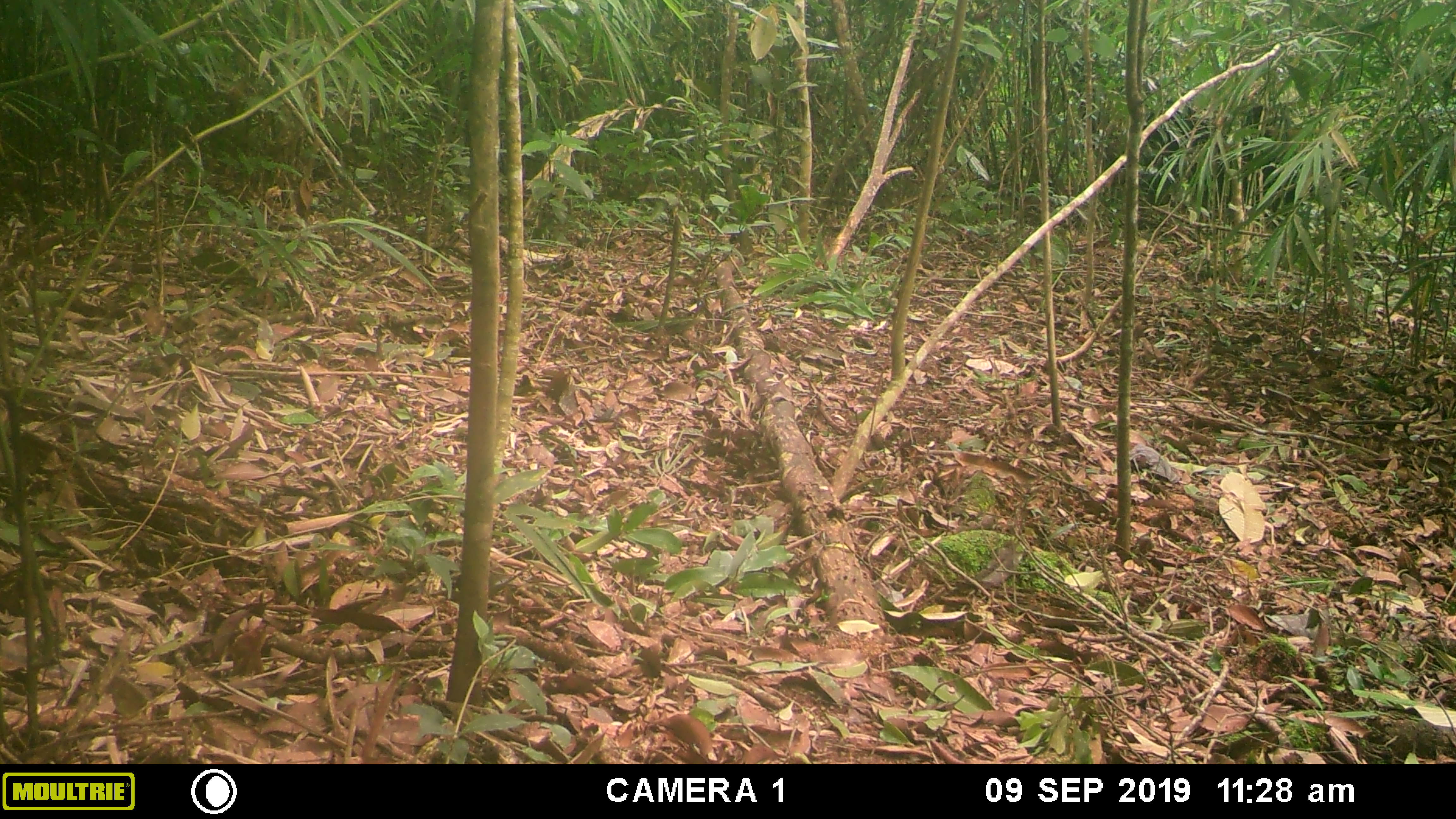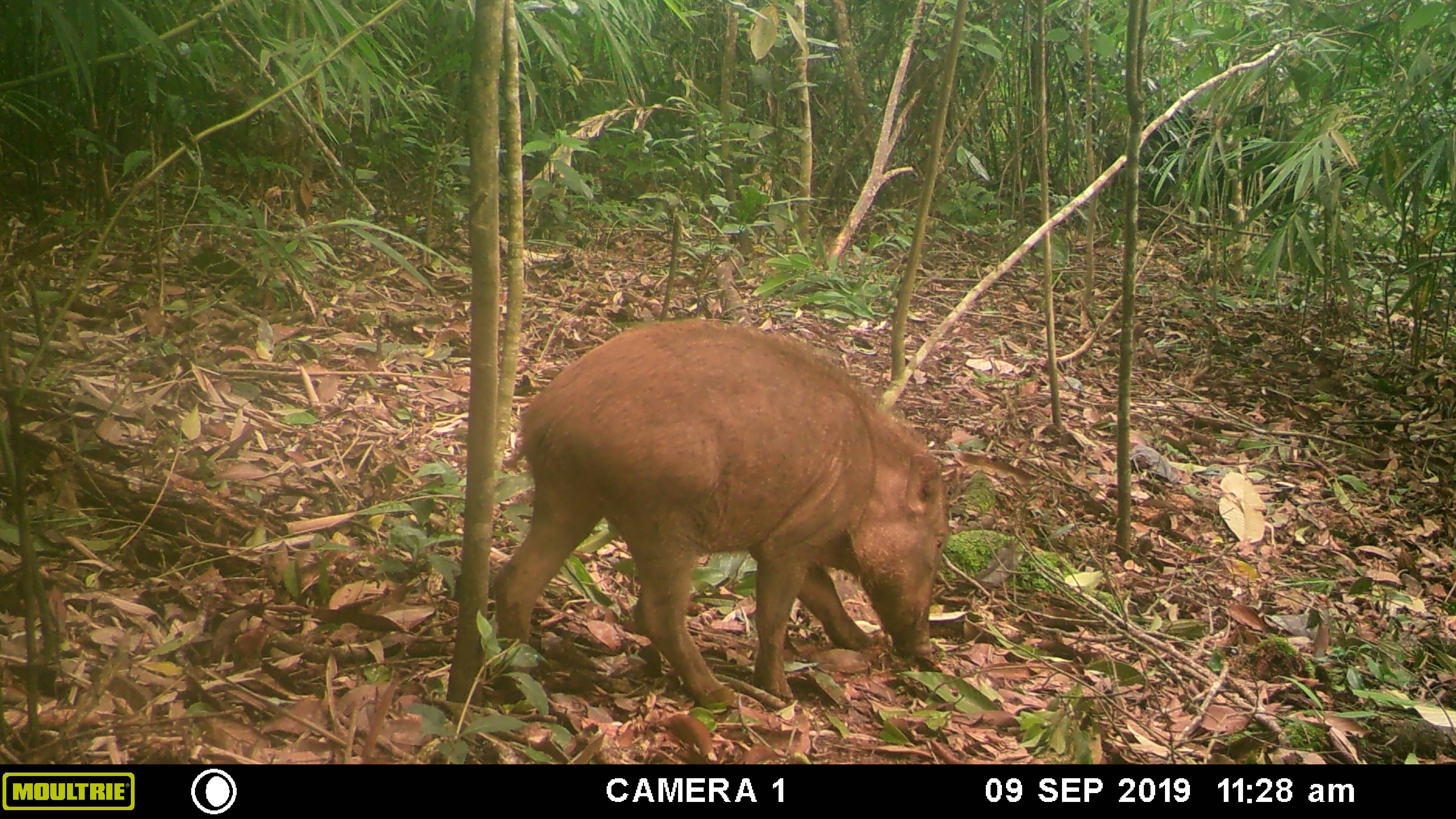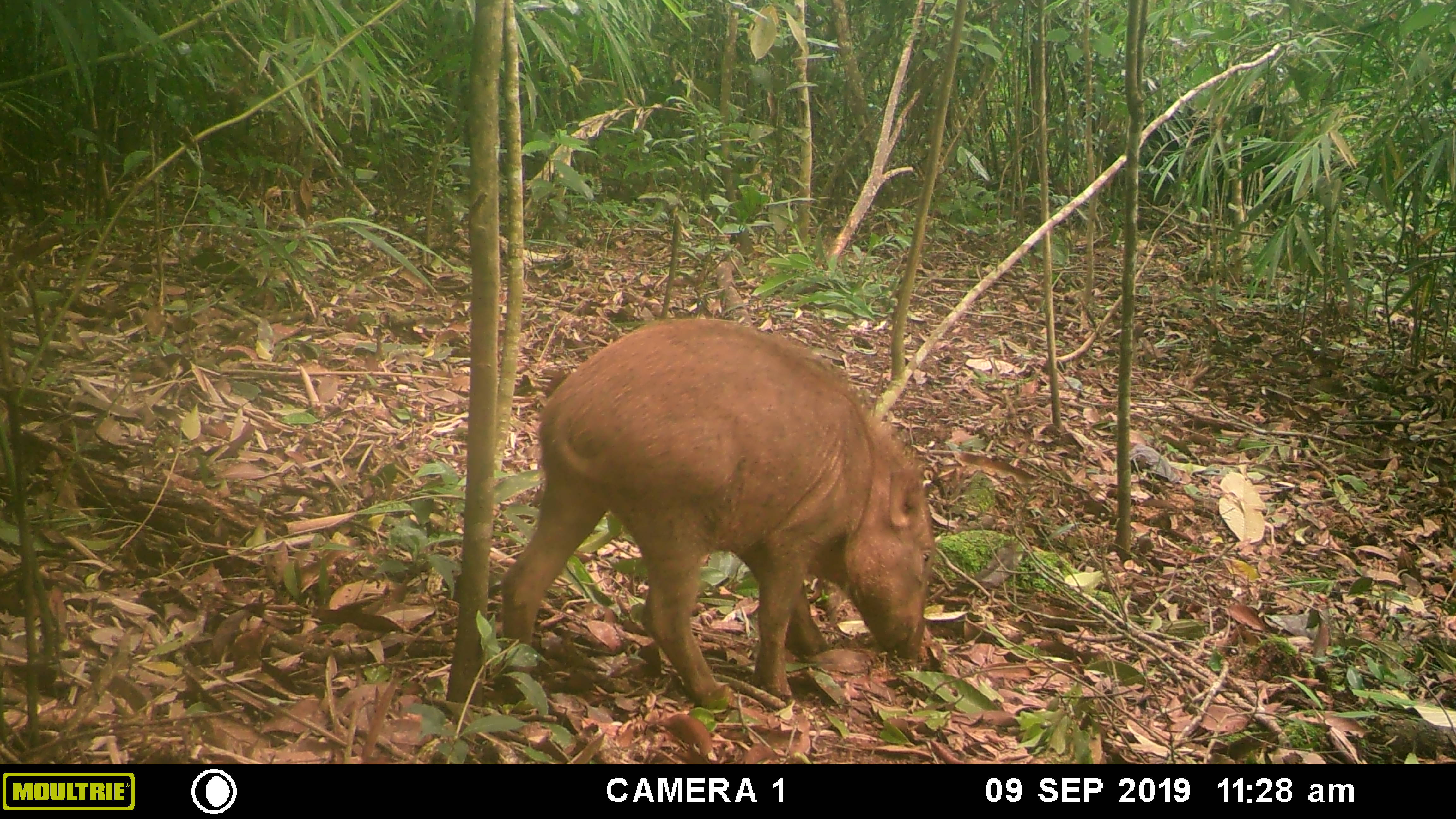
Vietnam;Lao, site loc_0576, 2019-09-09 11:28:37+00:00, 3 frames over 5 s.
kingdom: Animalia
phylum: Chordata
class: Mammalia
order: Artiodactyla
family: Suidae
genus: Sus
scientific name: Sus scrofa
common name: eurasian wild pig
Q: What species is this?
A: Eurasian wild pig (Sus scrofa).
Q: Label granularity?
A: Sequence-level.